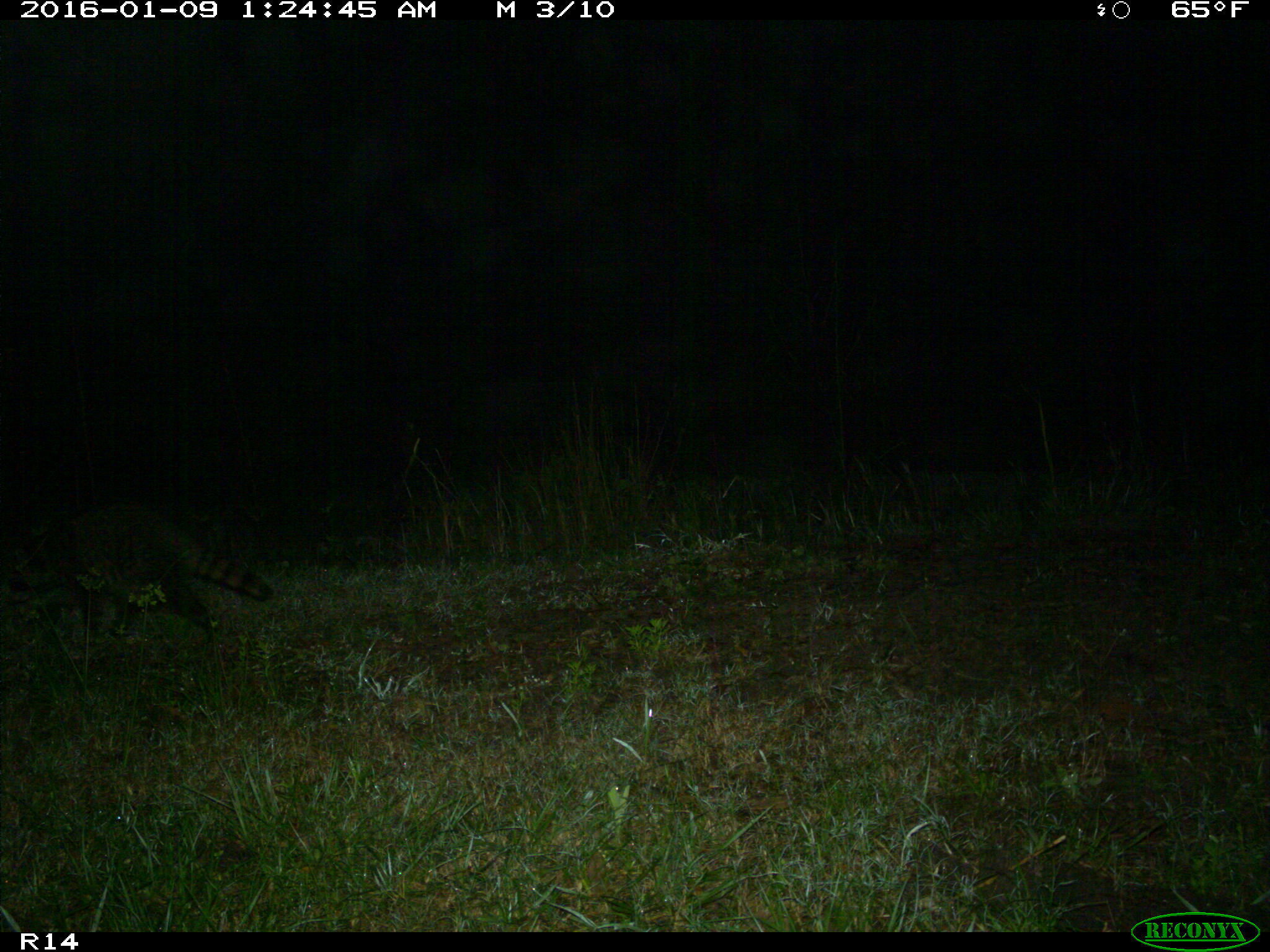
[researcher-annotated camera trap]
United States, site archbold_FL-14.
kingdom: Animalia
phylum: Chordata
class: Mammalia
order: Carnivora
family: Procyonidae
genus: Procyon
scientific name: Procyon lotor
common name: common raccoon